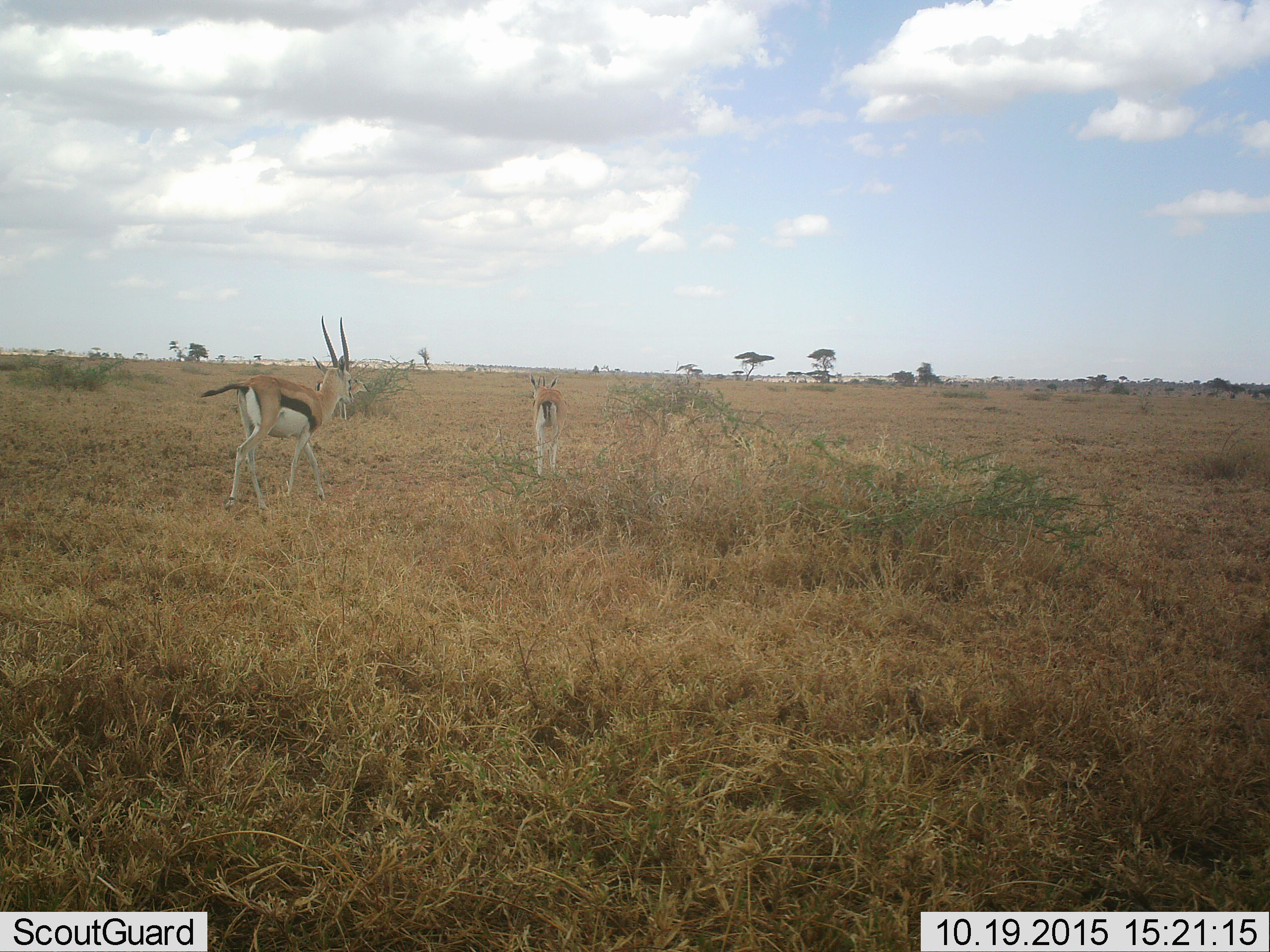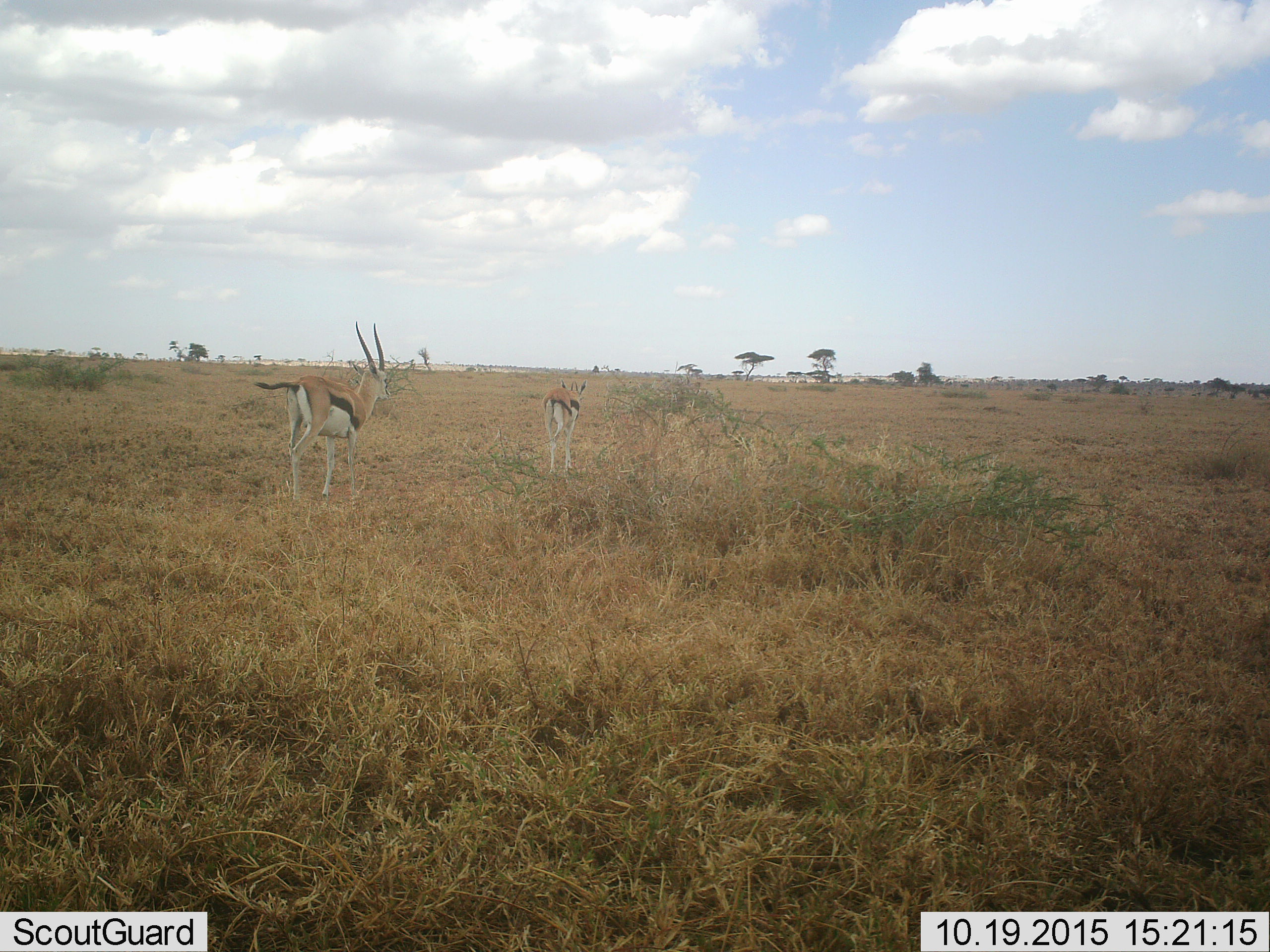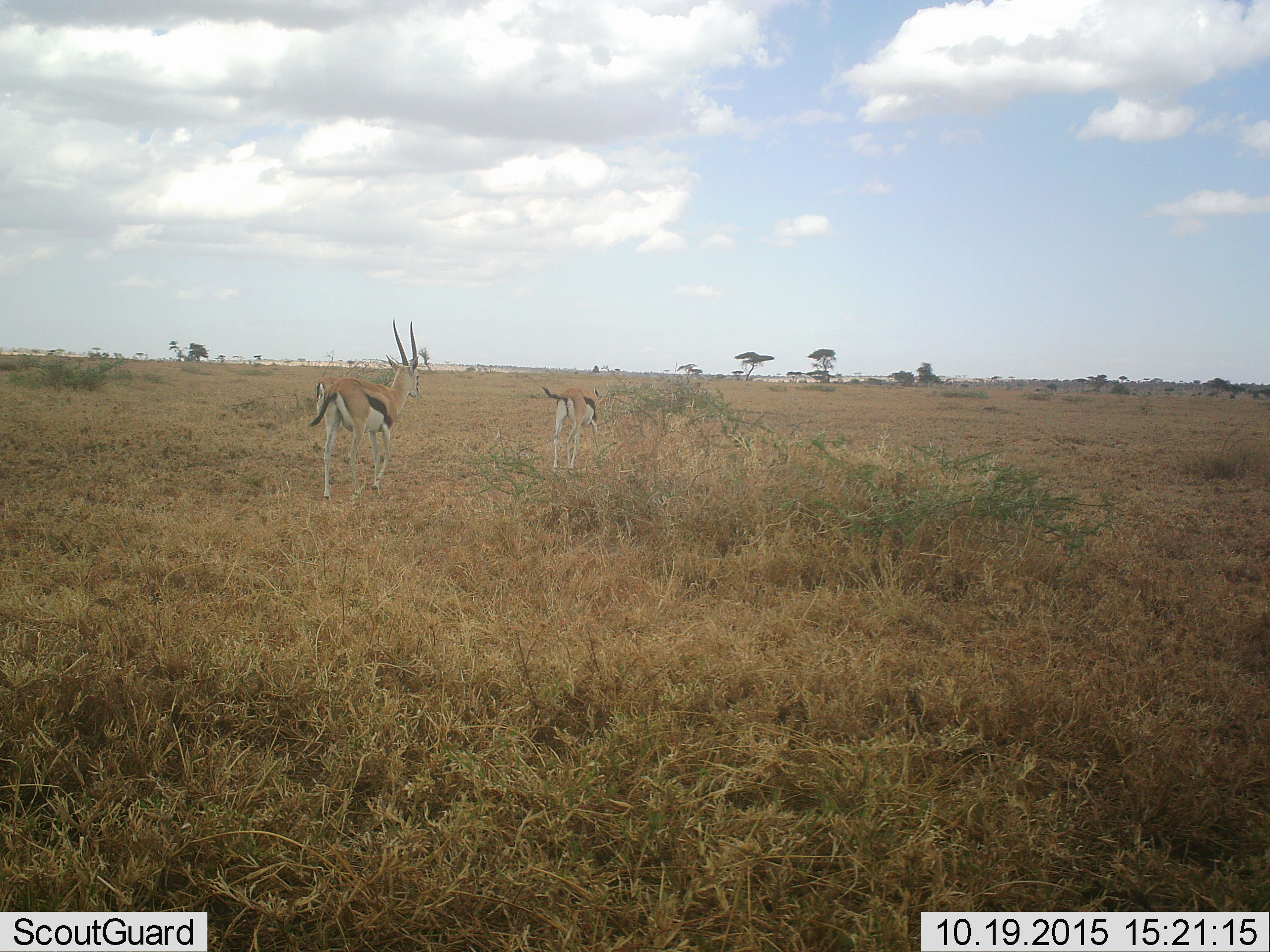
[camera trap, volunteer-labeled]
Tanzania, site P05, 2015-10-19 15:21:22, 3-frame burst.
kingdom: Animalia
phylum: Chordata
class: Mammalia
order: Artiodactyla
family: Bovidae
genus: Eudorcas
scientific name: Eudorcas thomsonii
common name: thomson's gazelle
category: gazellethomsons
Gazellethomsons (thomson's gazelle) (Eudorcas thomsonii), count 2. Behavior (volunteer vote fractions): standing 25%, resting 0%, moving 75%, interacting 0%. Young present (vote fraction): 0%. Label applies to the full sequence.